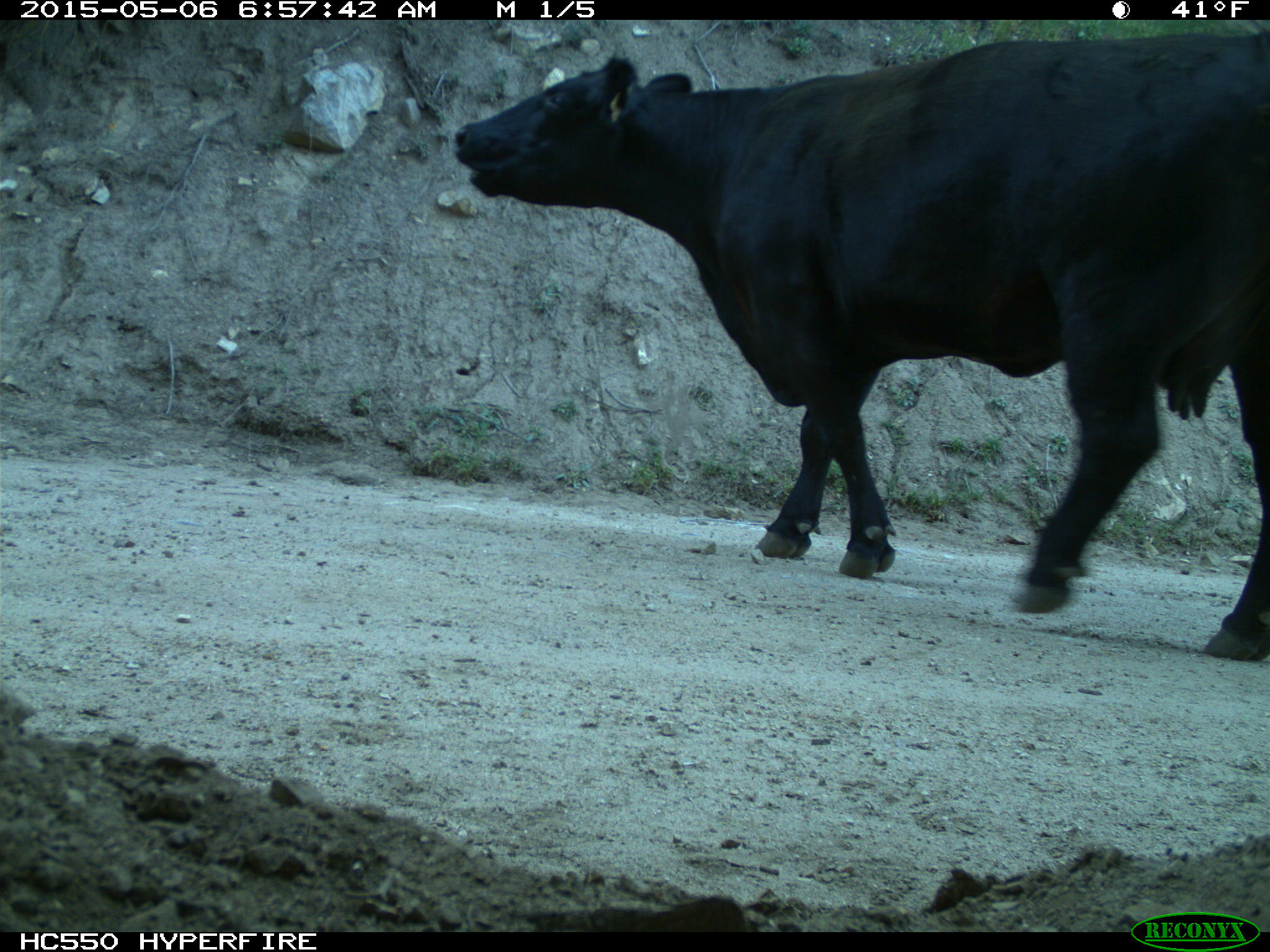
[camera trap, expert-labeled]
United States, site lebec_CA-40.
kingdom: Animalia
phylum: Chordata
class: Mammalia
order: Artiodactyla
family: Bovidae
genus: Bos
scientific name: Bos taurus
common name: domestic cow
Bos taurus (domestic cow).